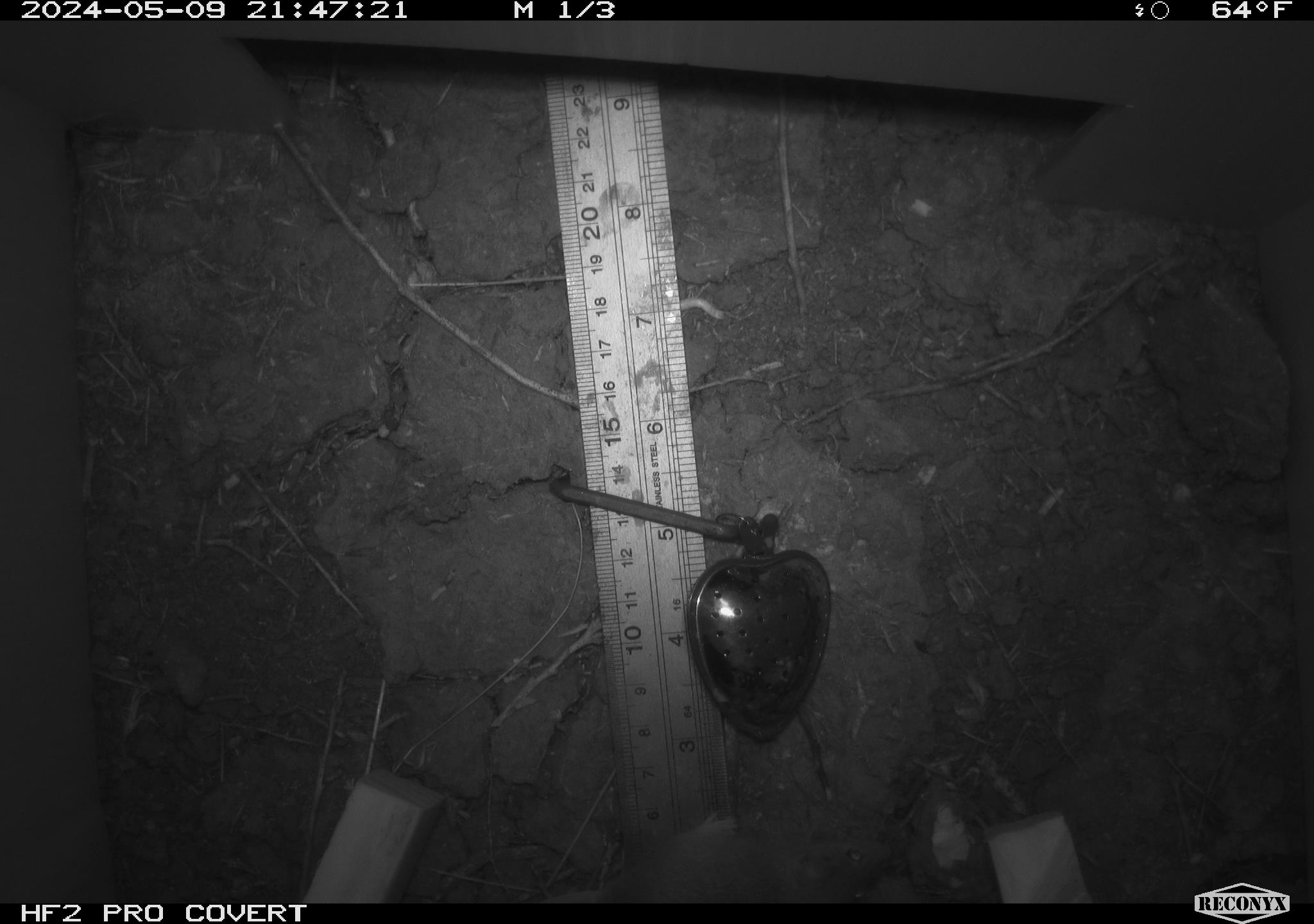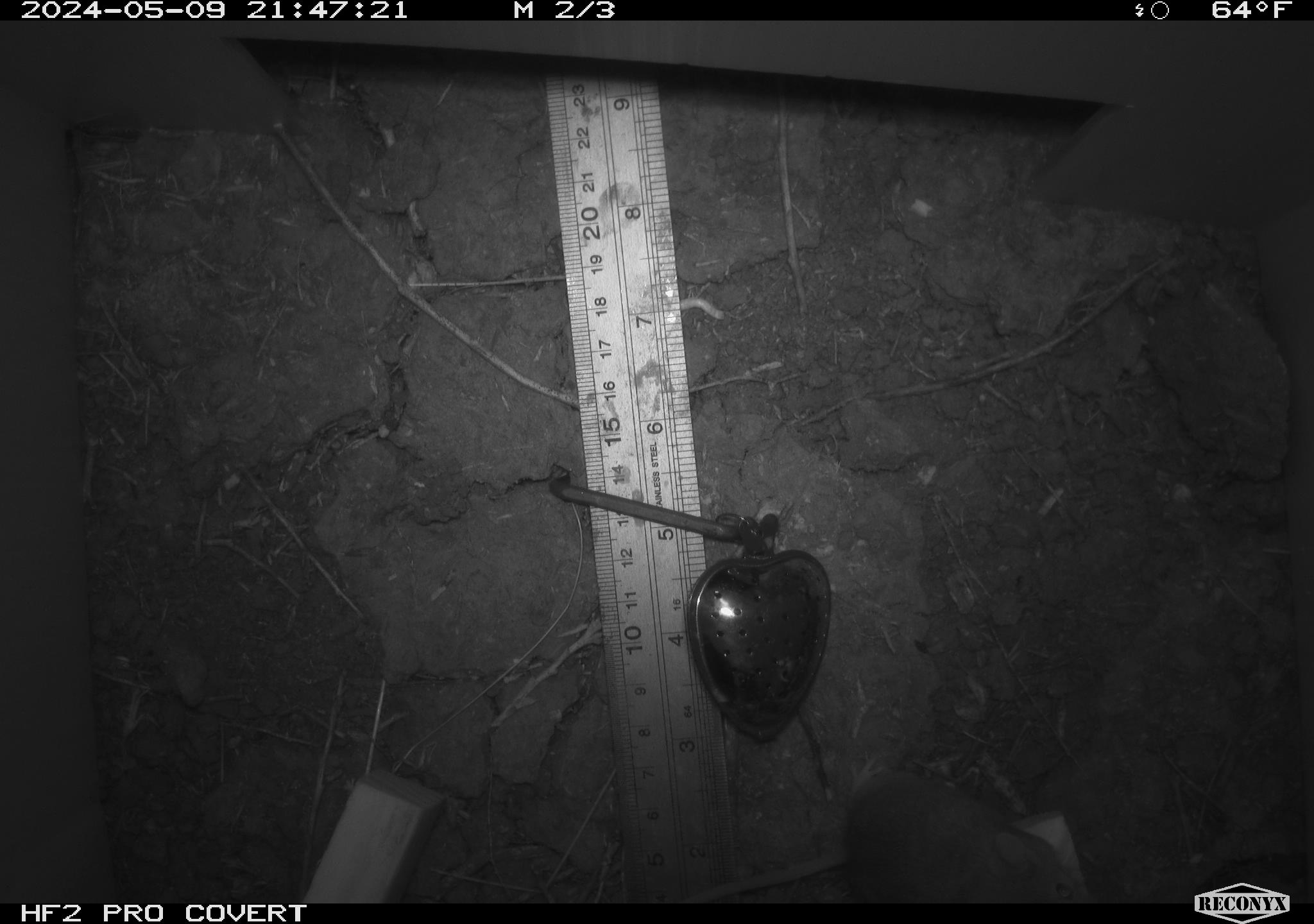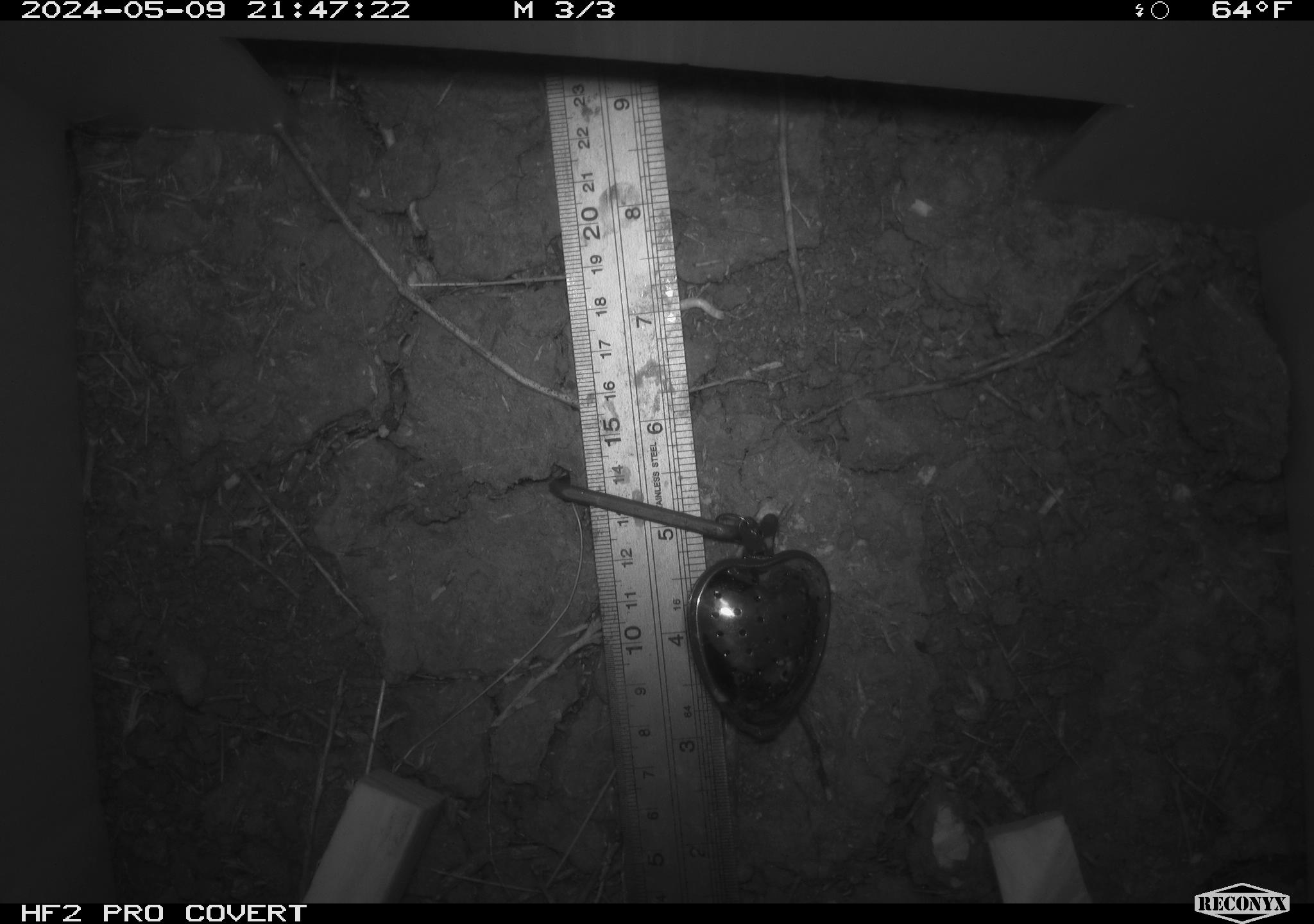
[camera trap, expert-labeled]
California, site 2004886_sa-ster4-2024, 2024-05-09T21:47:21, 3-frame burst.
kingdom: Animalia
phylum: Chordata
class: Mammalia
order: Rodentia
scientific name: Rodentia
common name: mouse species